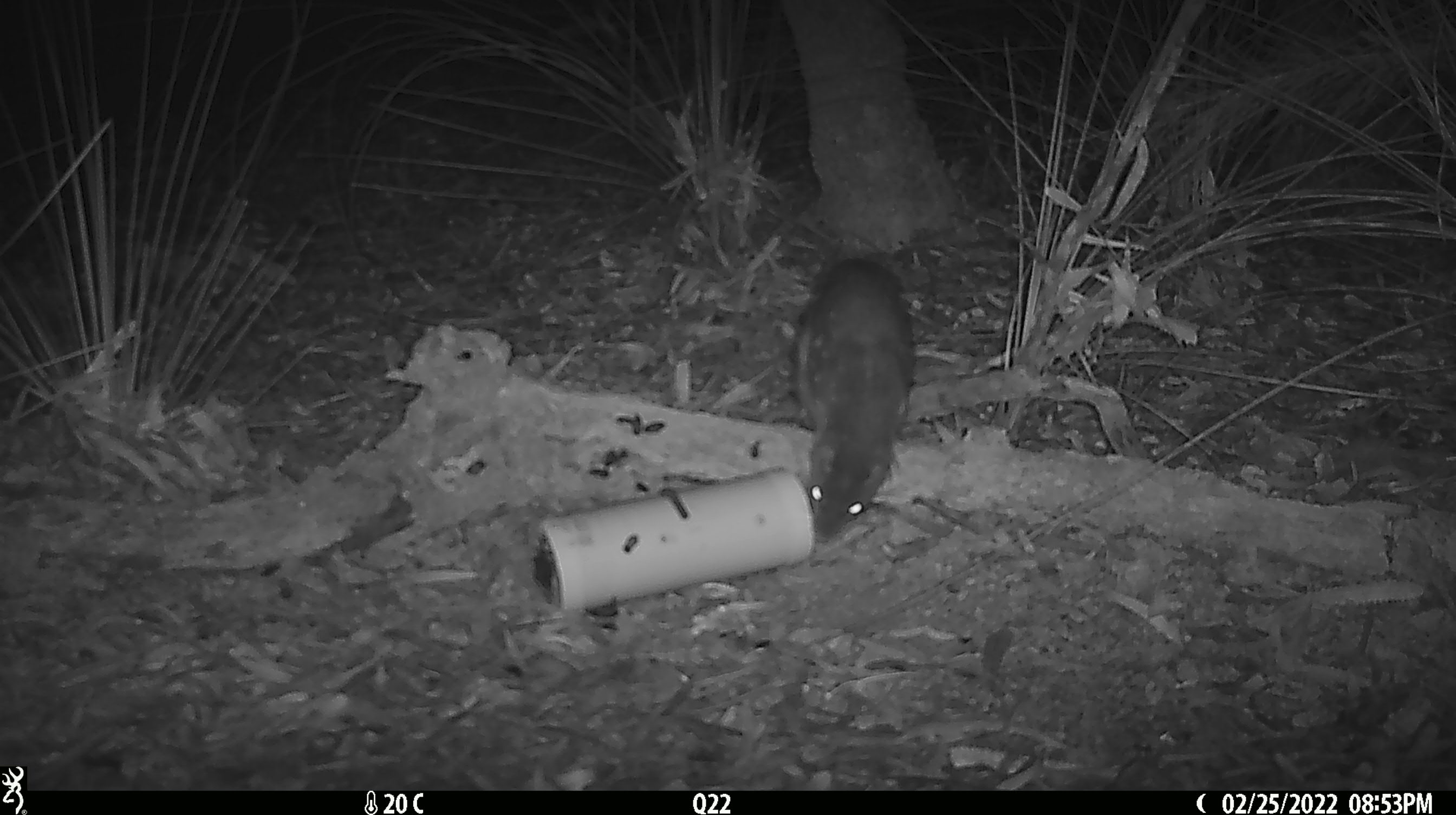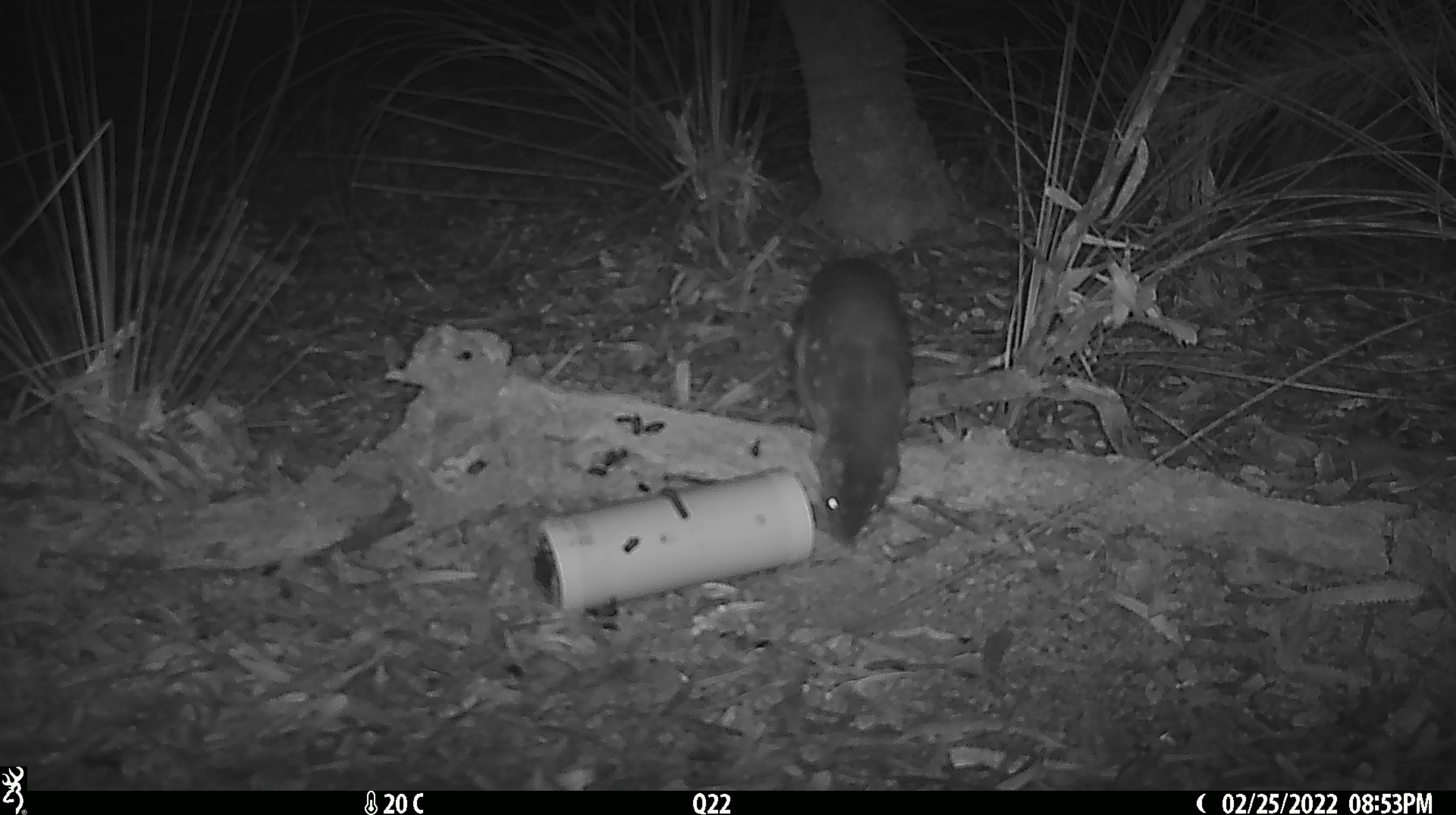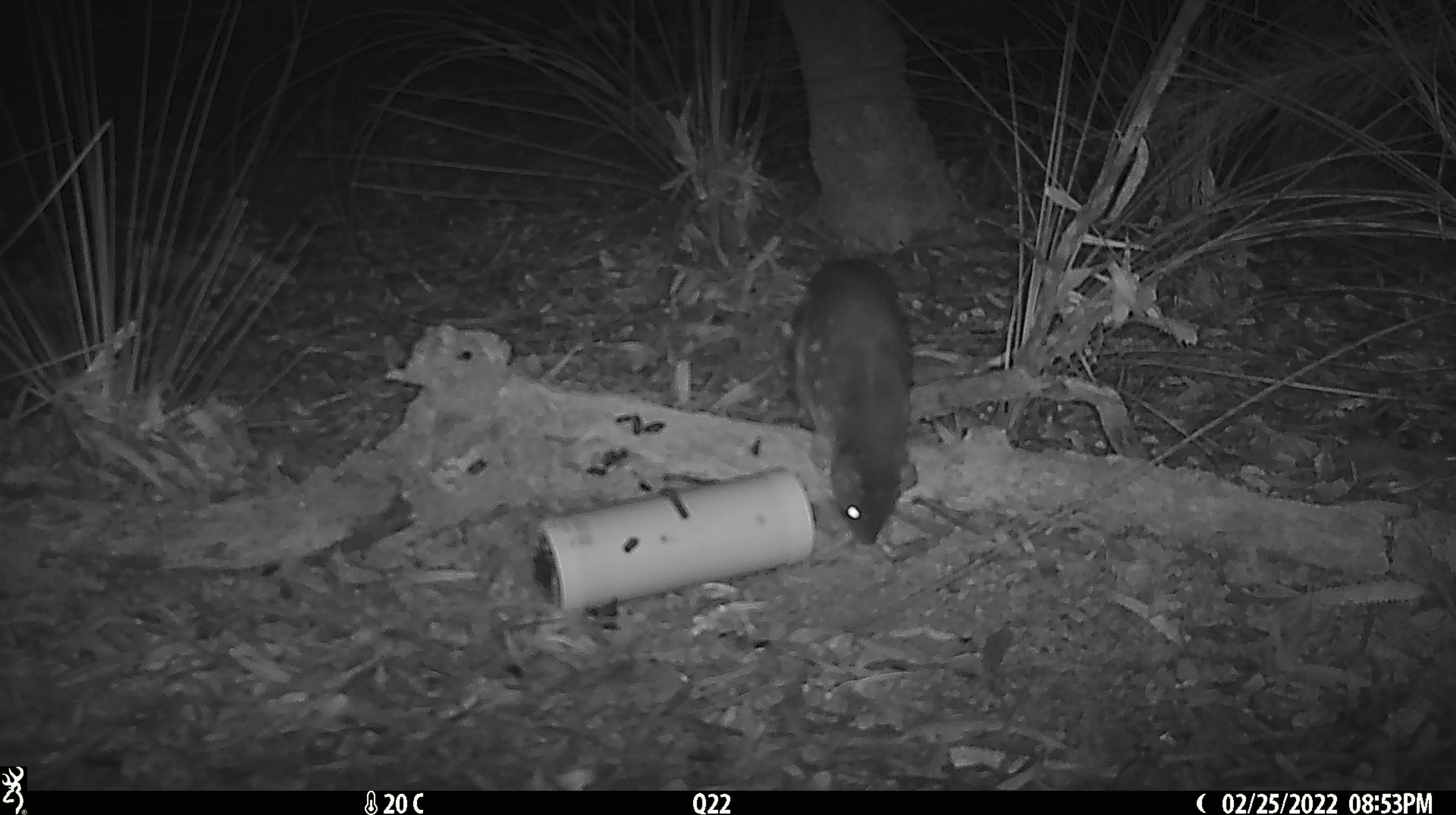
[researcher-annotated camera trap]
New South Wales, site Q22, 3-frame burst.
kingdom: Animalia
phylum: Chordata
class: Mammalia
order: Dasyuromorphia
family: Dasyuridae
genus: Dasyurus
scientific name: Dasyurus maculatus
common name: spotted-tailed quoll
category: quoll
Quoll (spotted-tailed quoll) (Dasyurus maculatus).